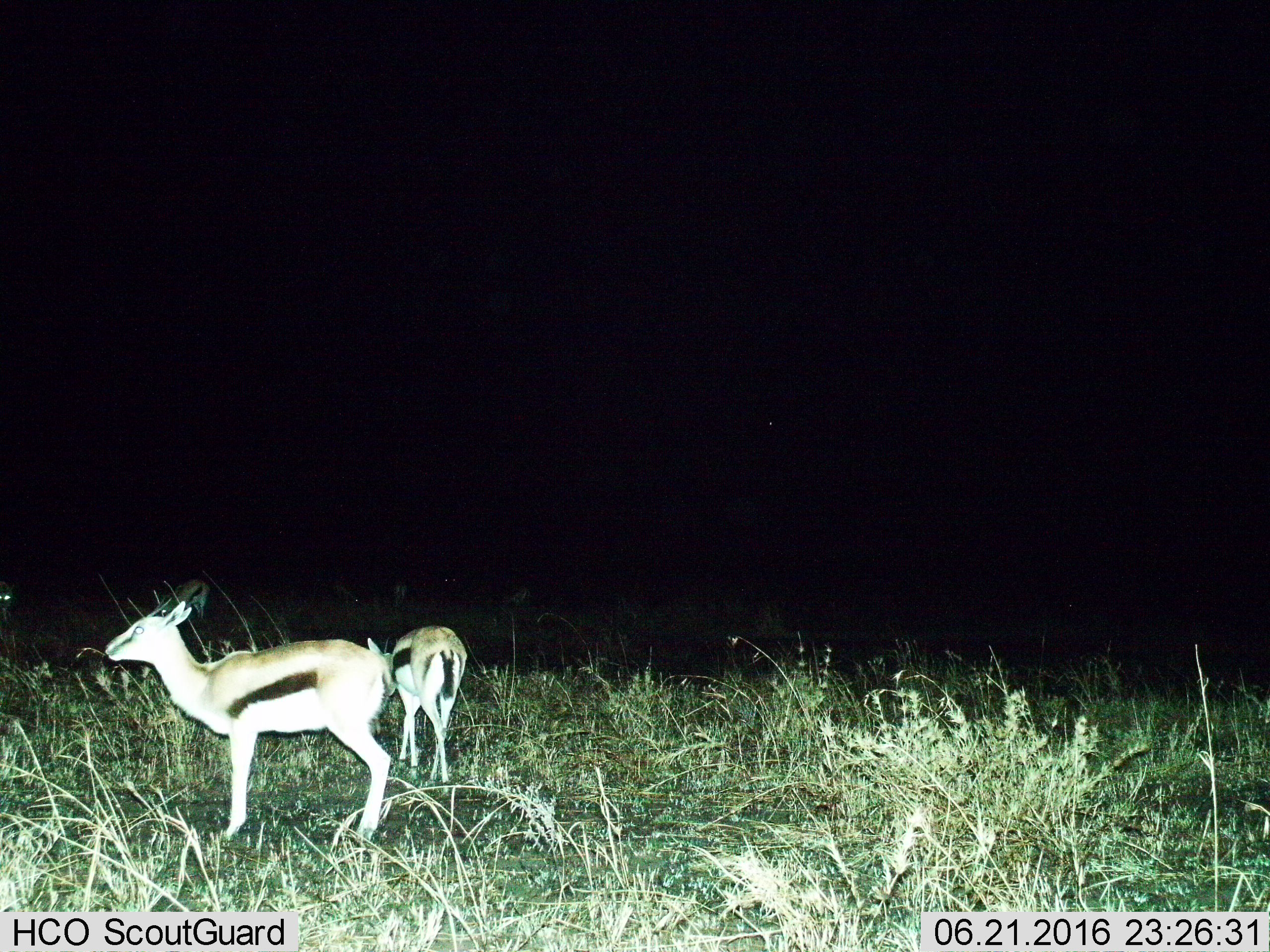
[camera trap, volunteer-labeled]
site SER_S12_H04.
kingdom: Animalia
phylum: Chordata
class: Mammalia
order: Artiodactyla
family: Bovidae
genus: Eudorcas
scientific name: Eudorcas thomsonii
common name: thomson's gazelle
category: gazellethomsons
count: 2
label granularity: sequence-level